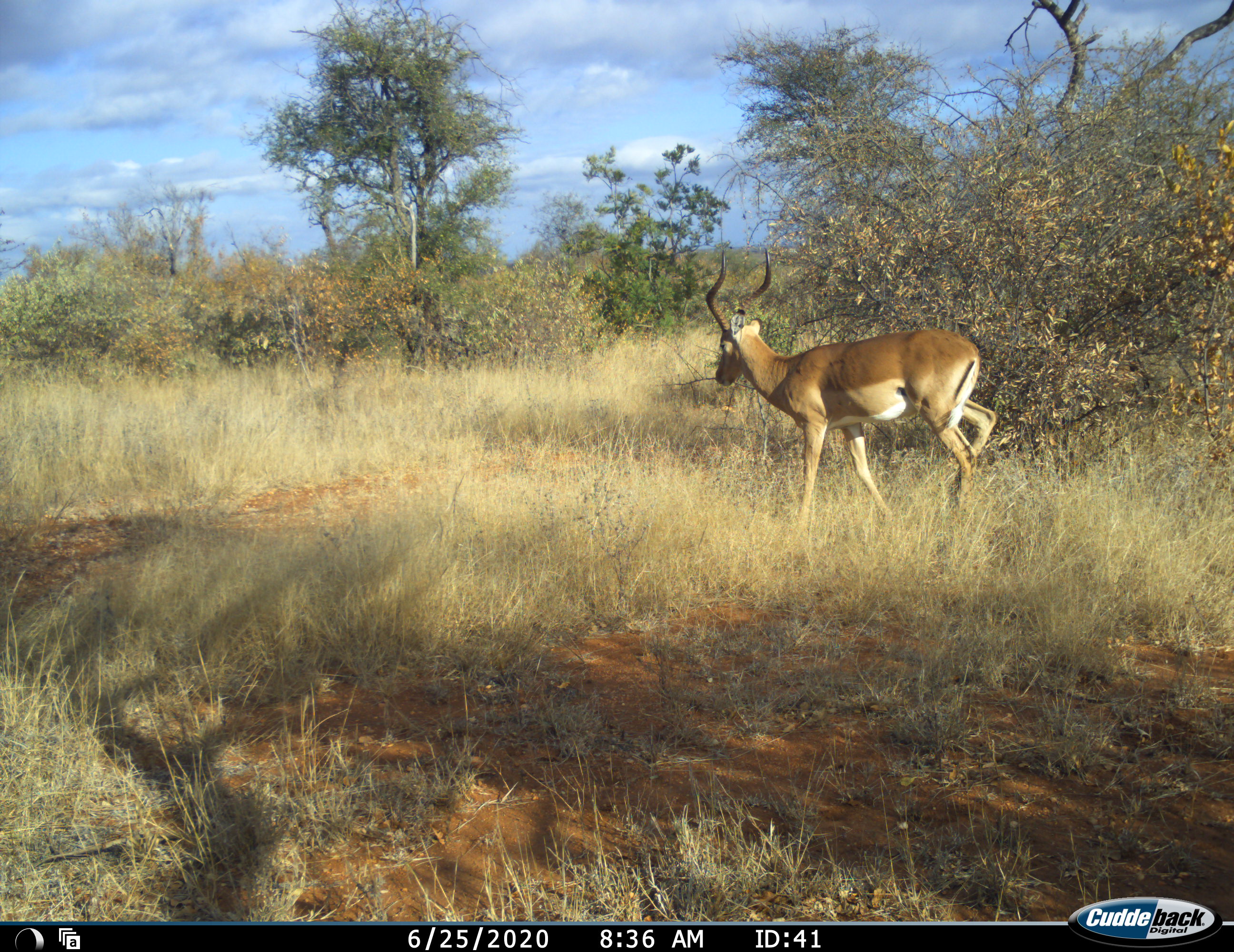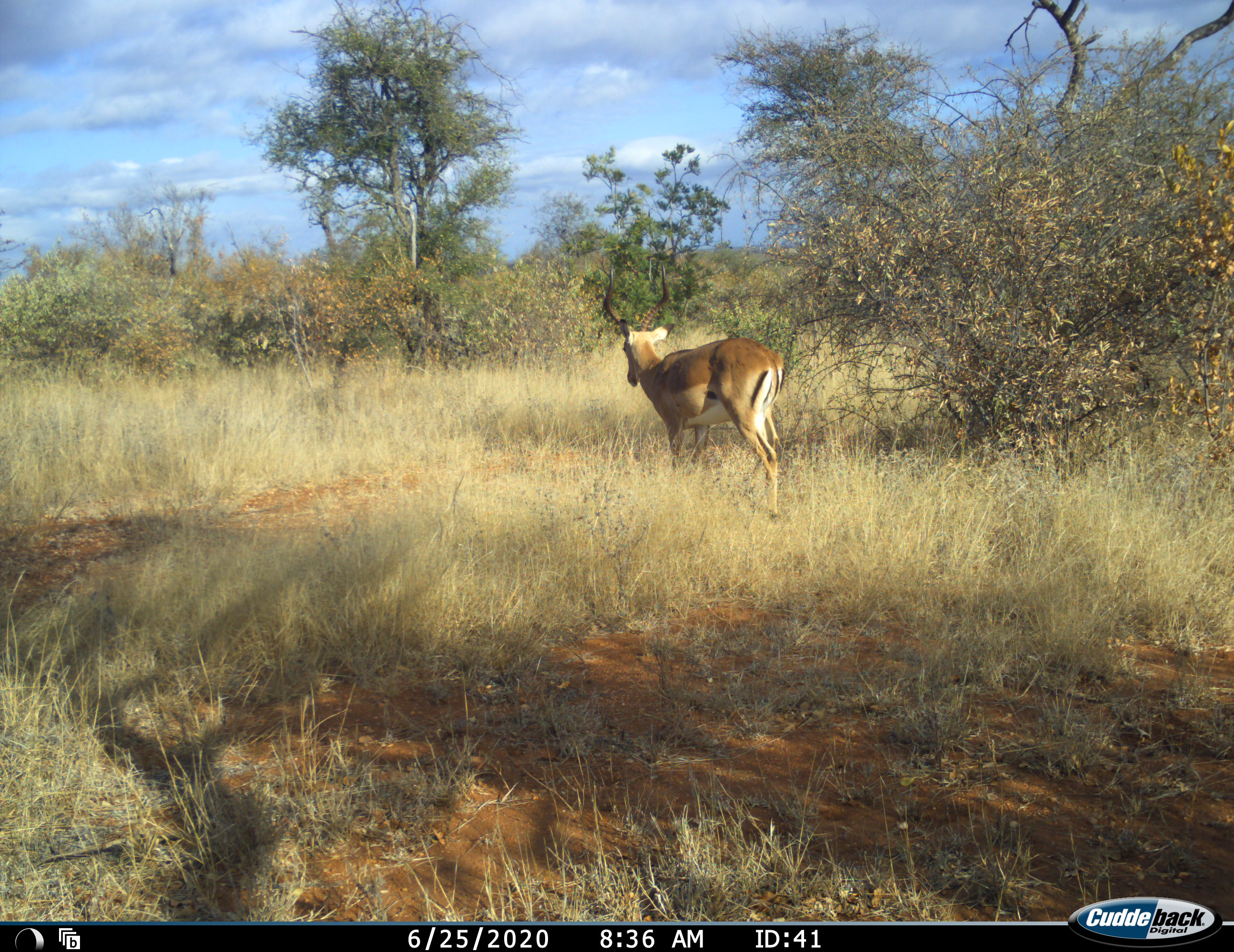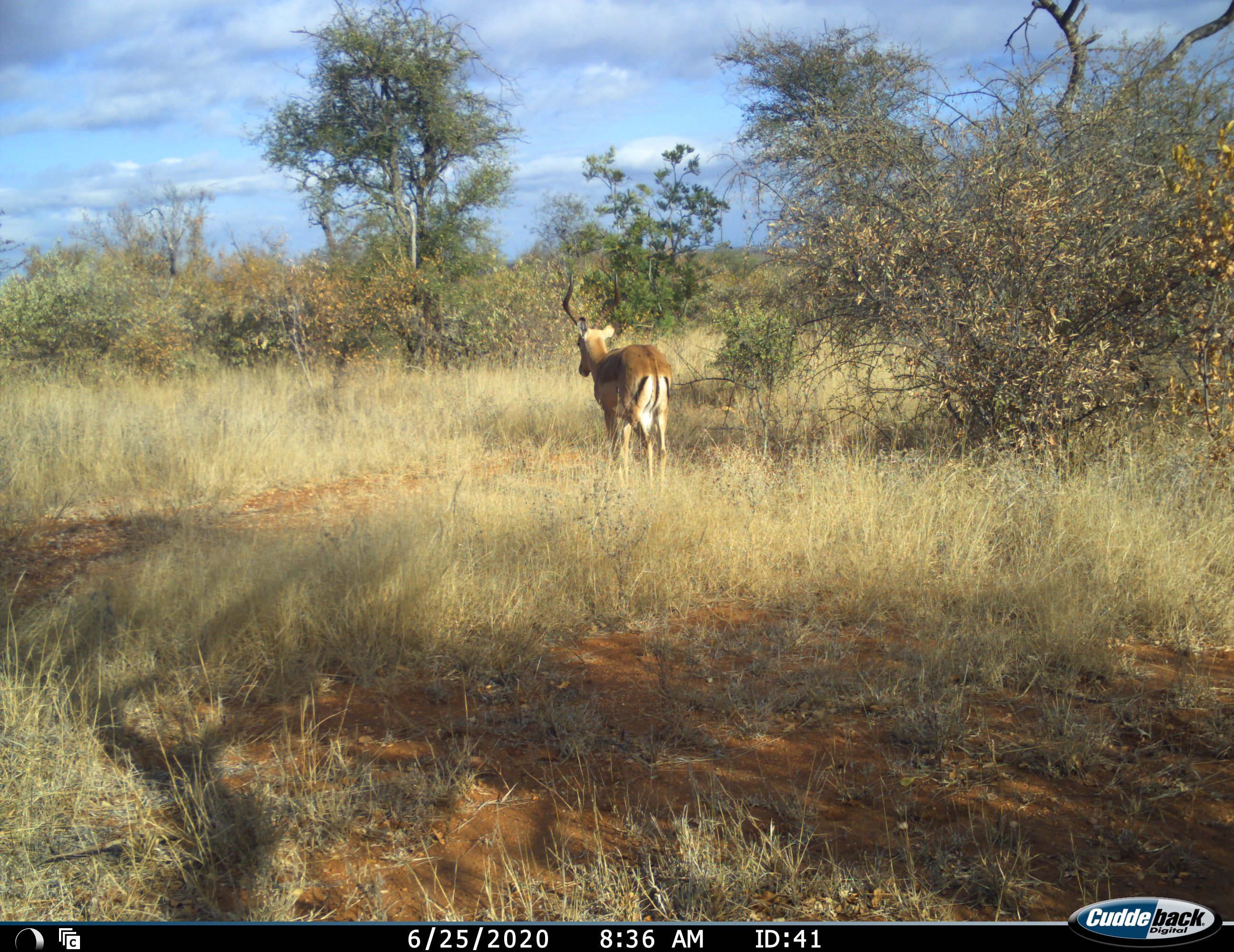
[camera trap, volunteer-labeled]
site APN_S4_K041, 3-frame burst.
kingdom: Animalia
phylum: Chordata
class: Mammalia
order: Artiodactyla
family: Bovidae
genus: Aepyceros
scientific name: Aepyceros melampus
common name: impala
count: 1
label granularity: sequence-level